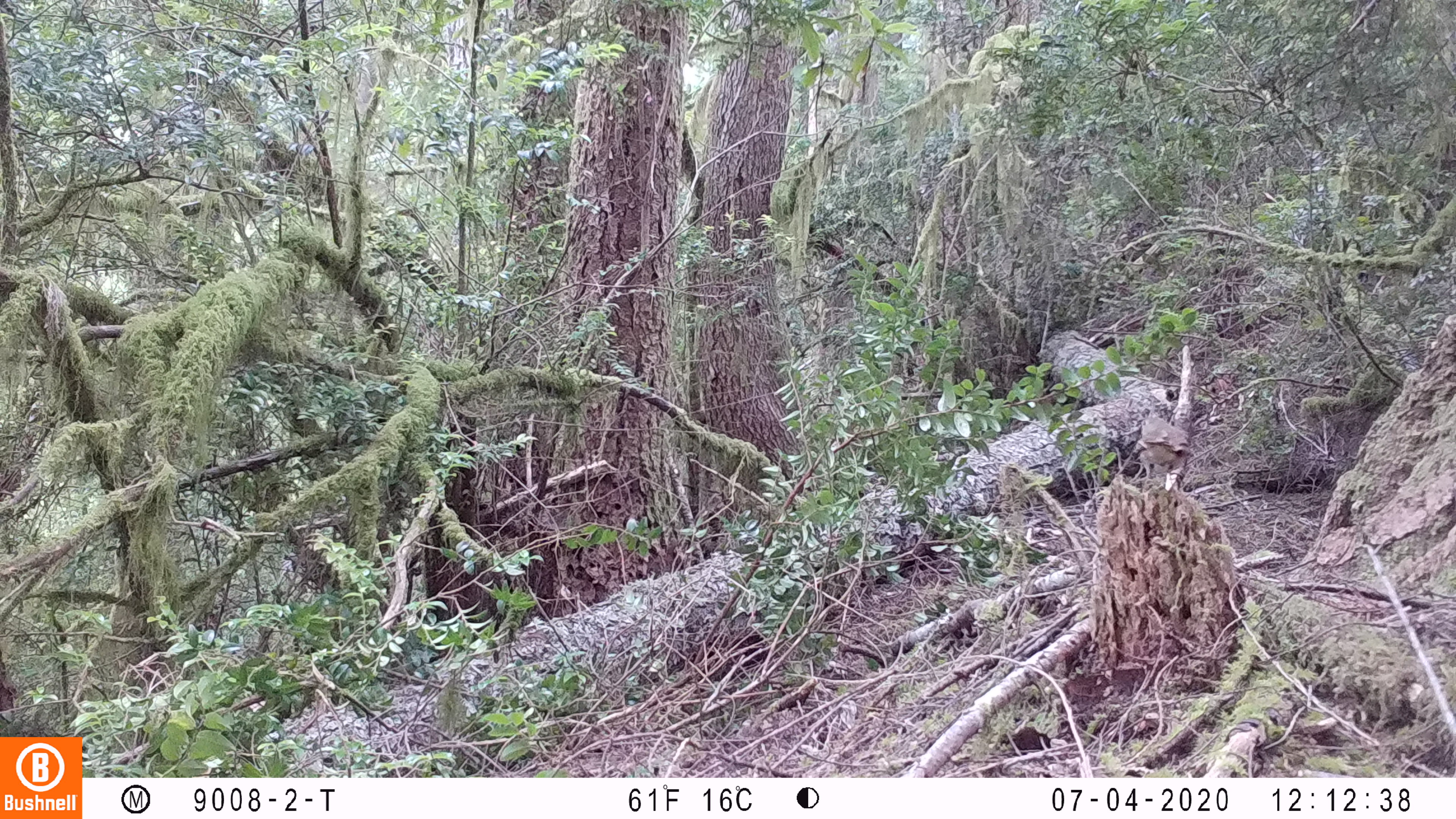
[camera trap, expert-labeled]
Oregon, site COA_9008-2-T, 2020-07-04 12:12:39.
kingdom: Animalia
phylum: Chordata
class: Aves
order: Passeriformes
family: Turdidae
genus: Catharus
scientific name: Catharus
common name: brown thrushes and nightingale-thrushes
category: catharus species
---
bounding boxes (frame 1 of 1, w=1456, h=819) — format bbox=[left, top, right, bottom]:
catharus species: bbox=[1126, 404, 1208, 494]